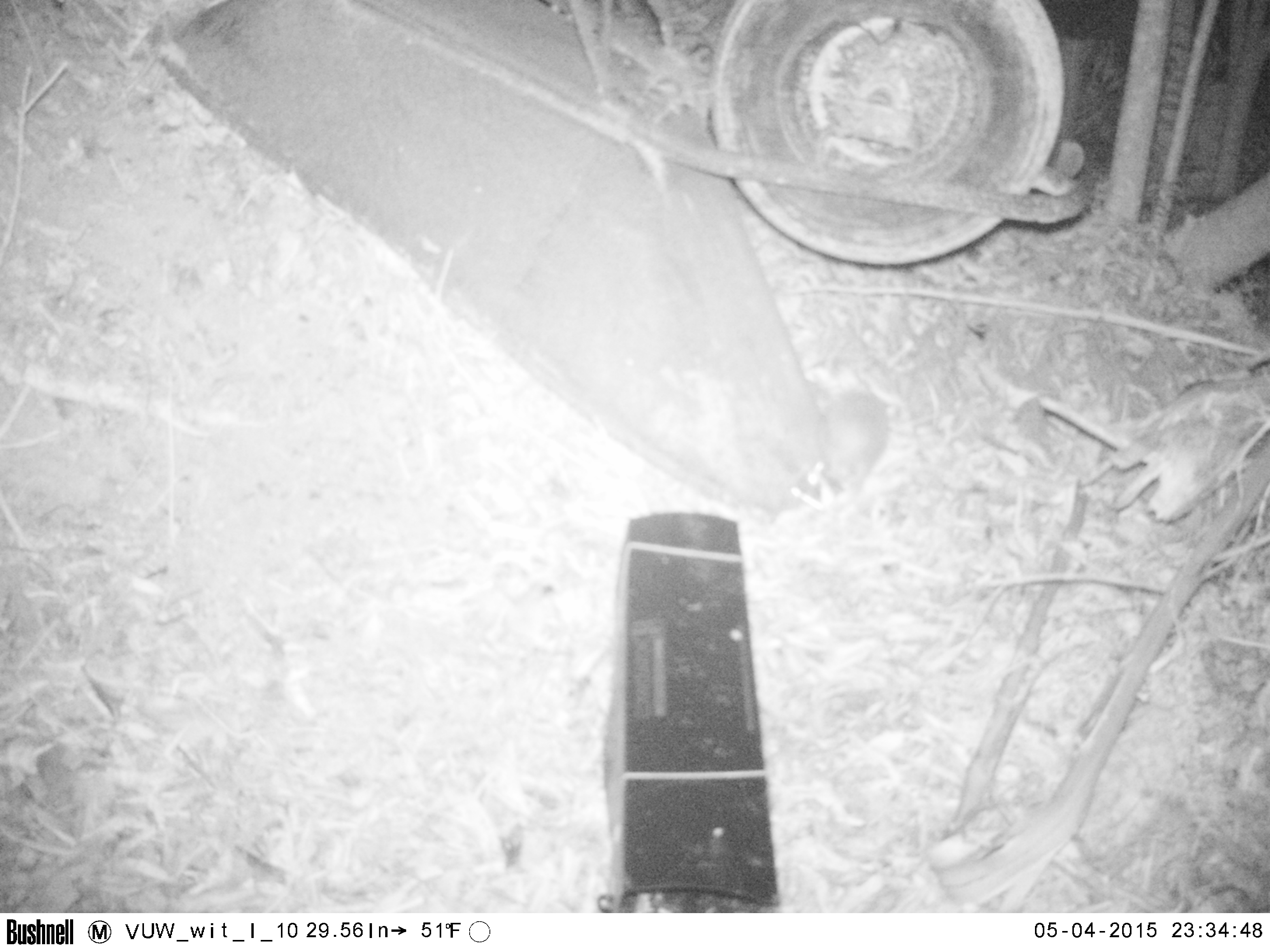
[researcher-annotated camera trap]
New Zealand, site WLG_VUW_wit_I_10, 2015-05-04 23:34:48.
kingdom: Animalia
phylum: Chordata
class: Mammalia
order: Eulipotyphla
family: Erinaceidae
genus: Erinaceus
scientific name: Erinaceus europaeus europaeus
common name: european hedgehog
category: hedgehog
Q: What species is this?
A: Hedgehog (european hedgehog) (Erinaceus europaeus europaeus).